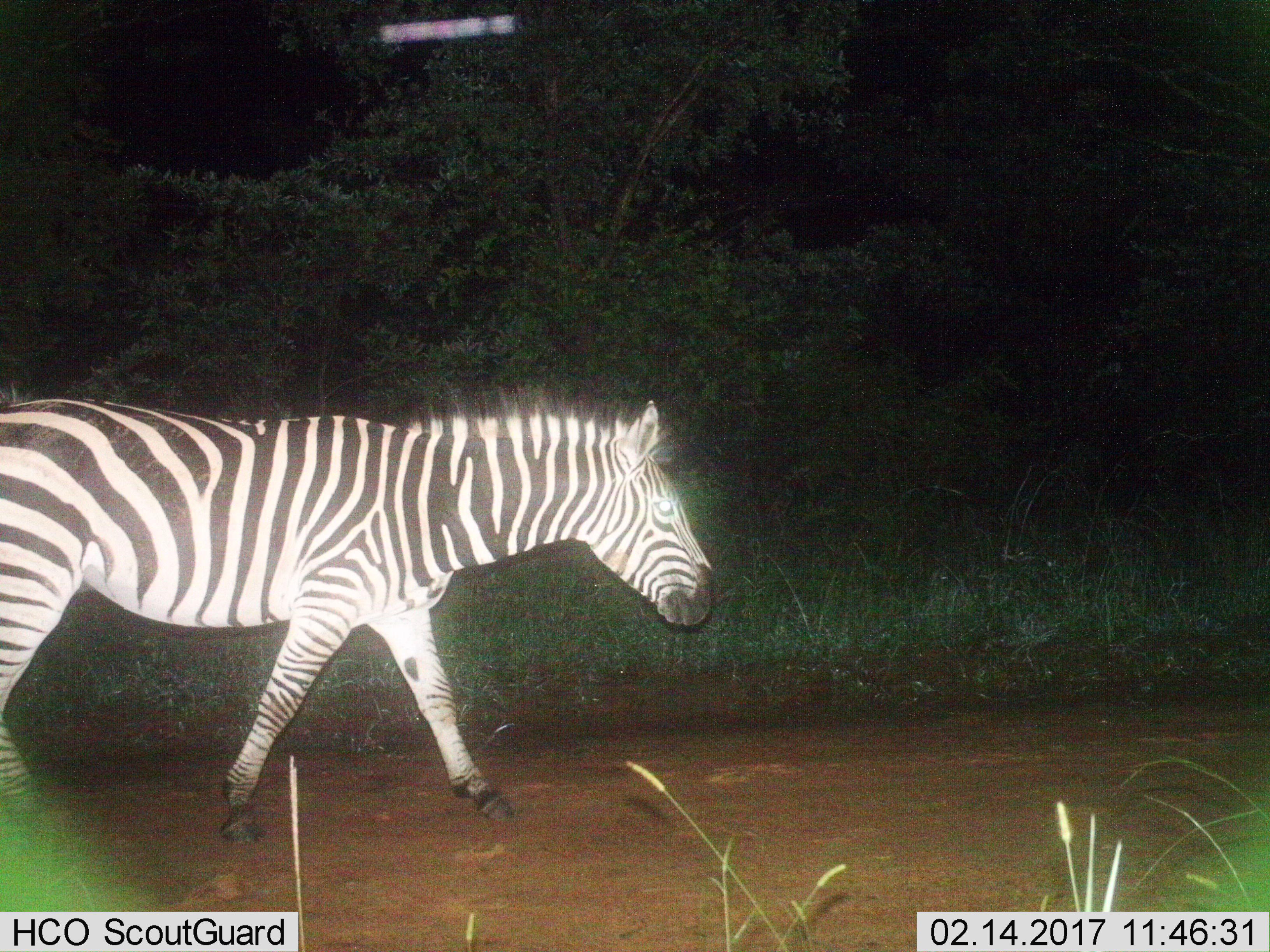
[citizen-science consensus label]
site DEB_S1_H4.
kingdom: Animalia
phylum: Chordata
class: Mammalia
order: Perissodactyla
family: Equidae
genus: Equus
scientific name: Equus quagga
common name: plains zebra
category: zebraplains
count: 1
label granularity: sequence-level